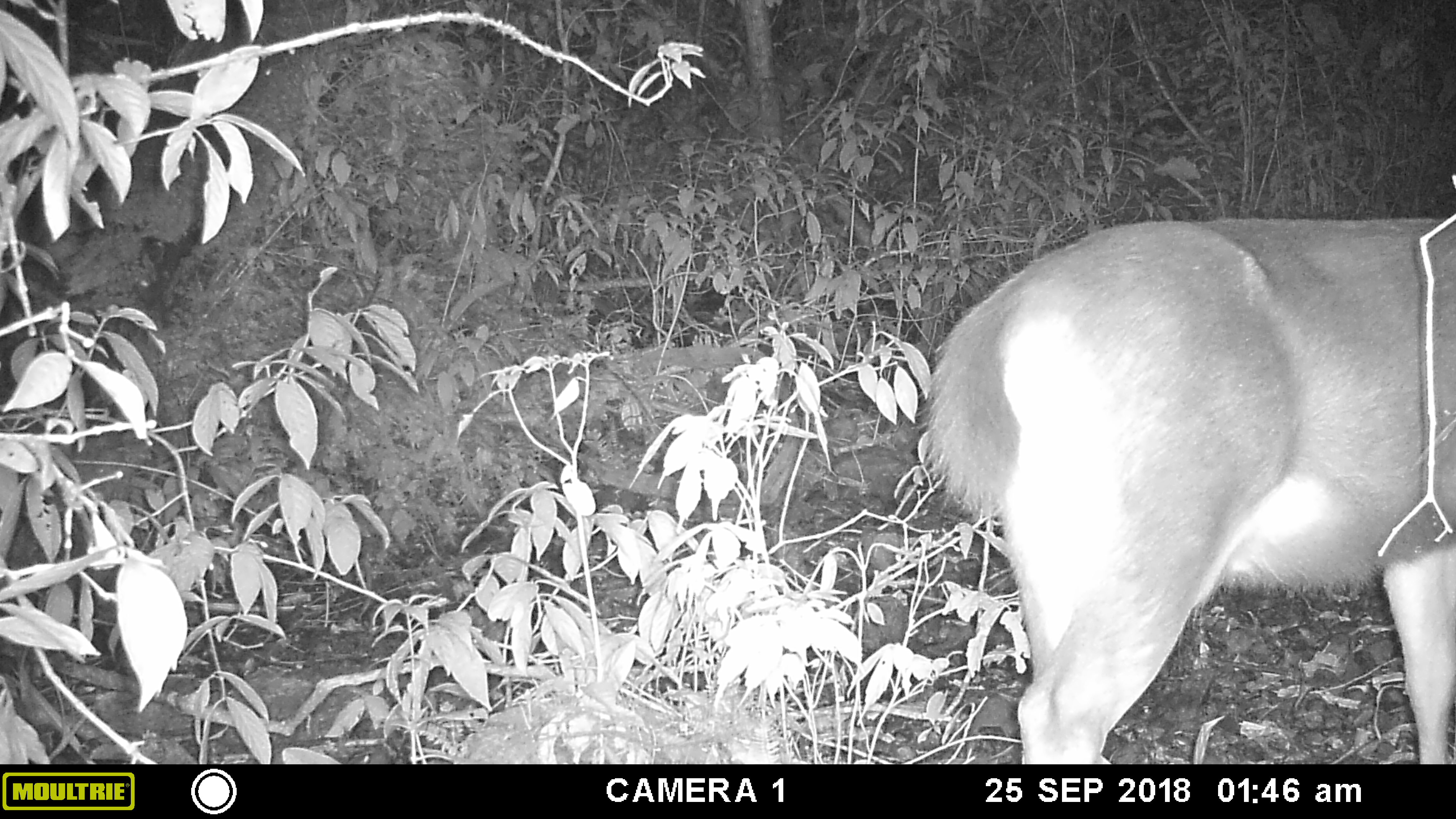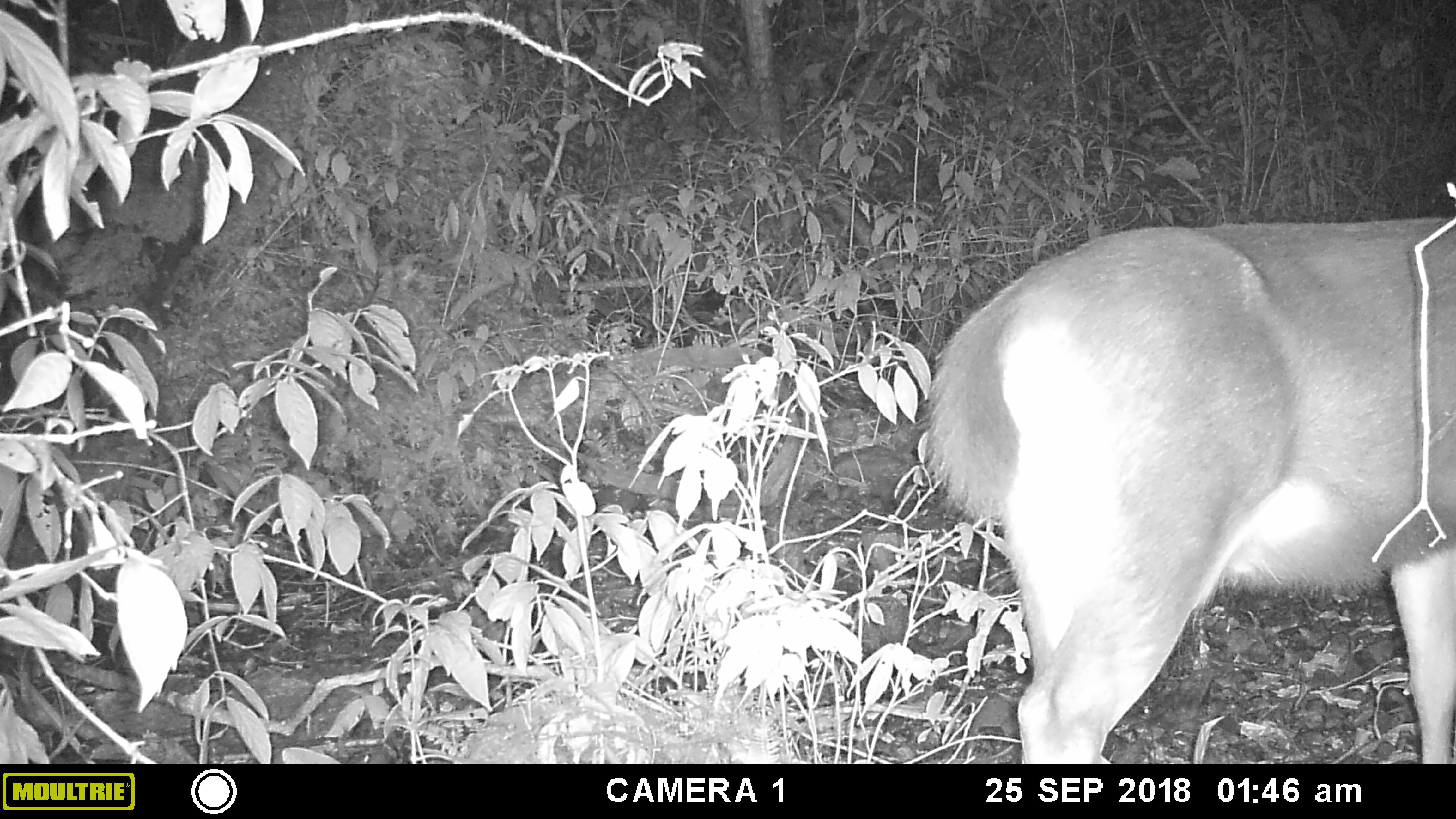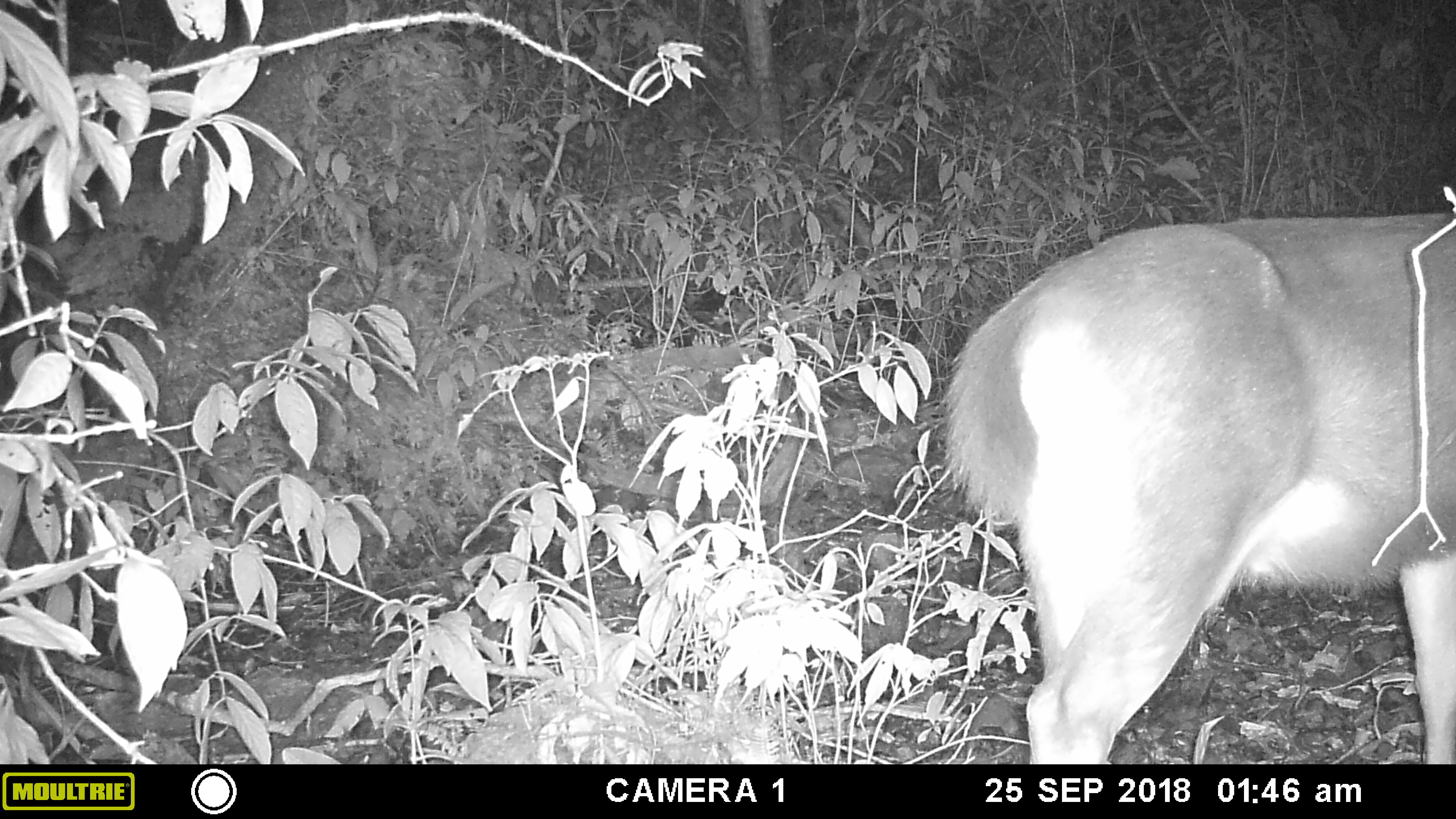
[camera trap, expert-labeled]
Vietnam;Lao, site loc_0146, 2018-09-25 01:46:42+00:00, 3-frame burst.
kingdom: Animalia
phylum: Chordata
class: Mammalia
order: Artiodactyla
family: Cervidae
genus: Rusa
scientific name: Rusa unicolor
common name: sambar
Sambar (Rusa unicolor). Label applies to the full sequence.